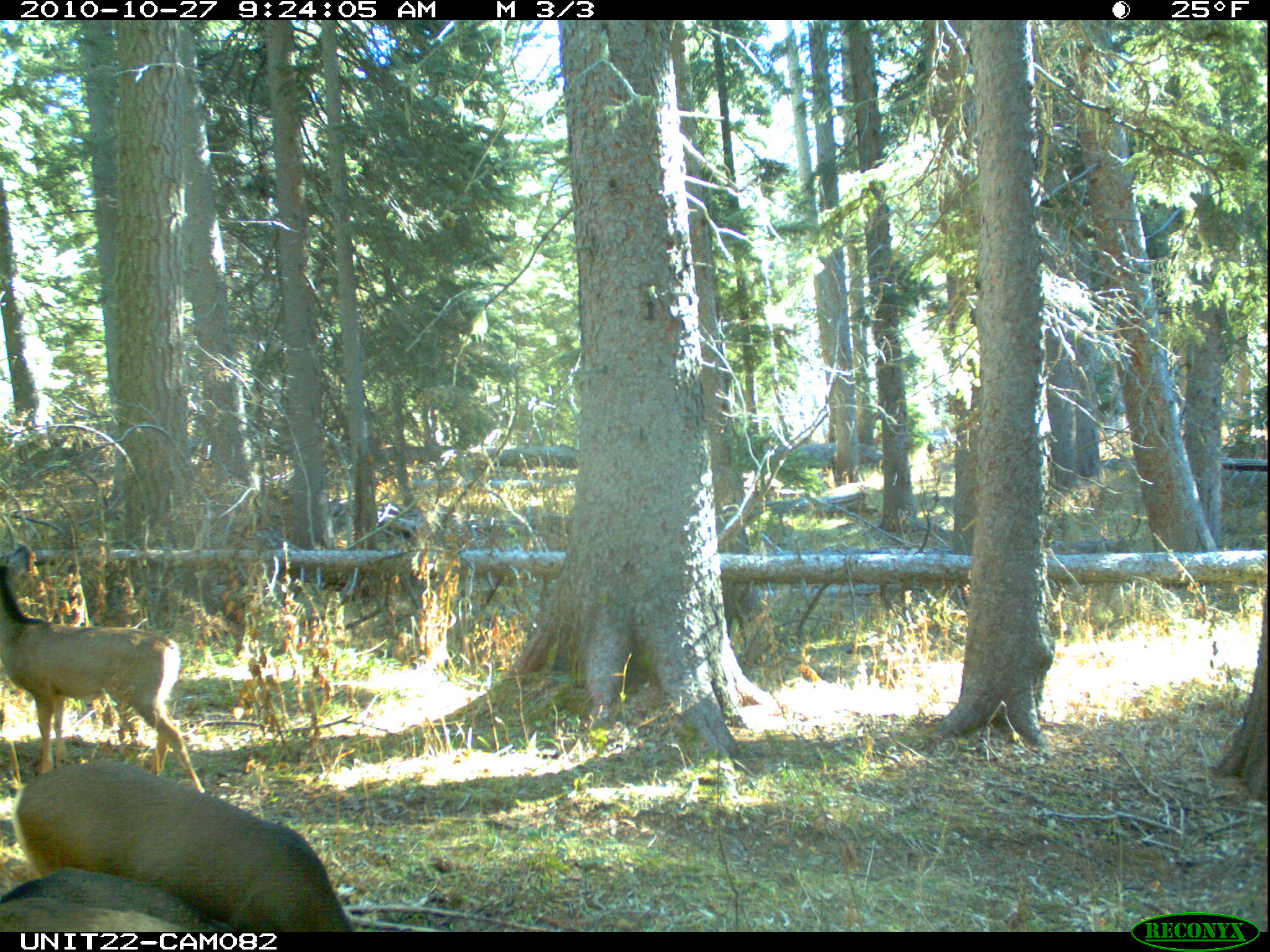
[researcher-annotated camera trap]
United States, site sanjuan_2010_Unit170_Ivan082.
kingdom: Animalia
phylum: Chordata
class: Mammalia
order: Artiodactyla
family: Cervidae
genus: Odocoileus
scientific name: Odocoileus hemionus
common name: mule deer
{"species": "Odocoileus hemionus (mule deer)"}